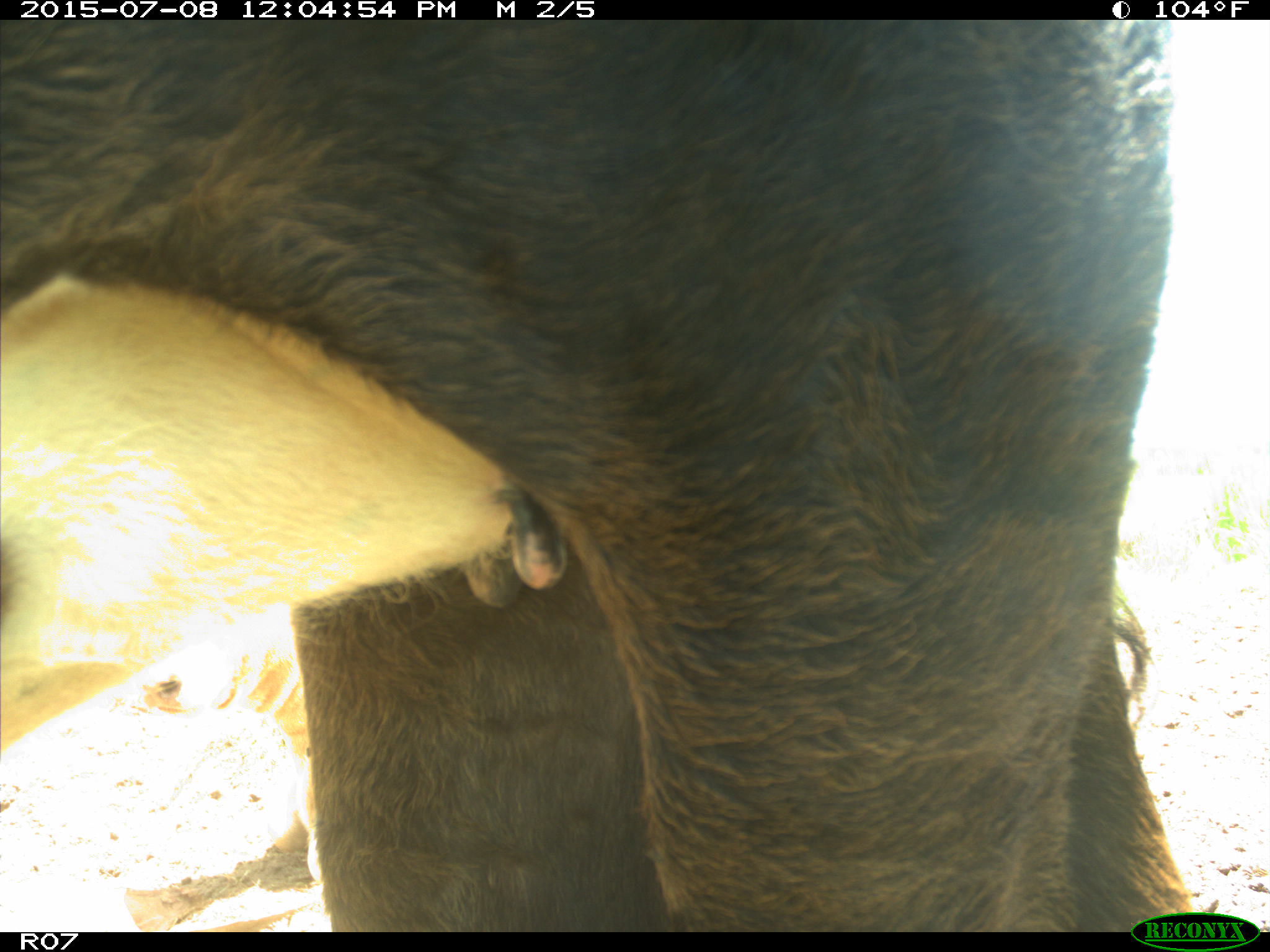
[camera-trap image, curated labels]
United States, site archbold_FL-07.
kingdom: Animalia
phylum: Chordata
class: Mammalia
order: Artiodactyla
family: Bovidae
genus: Bos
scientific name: Bos taurus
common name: domestic cow